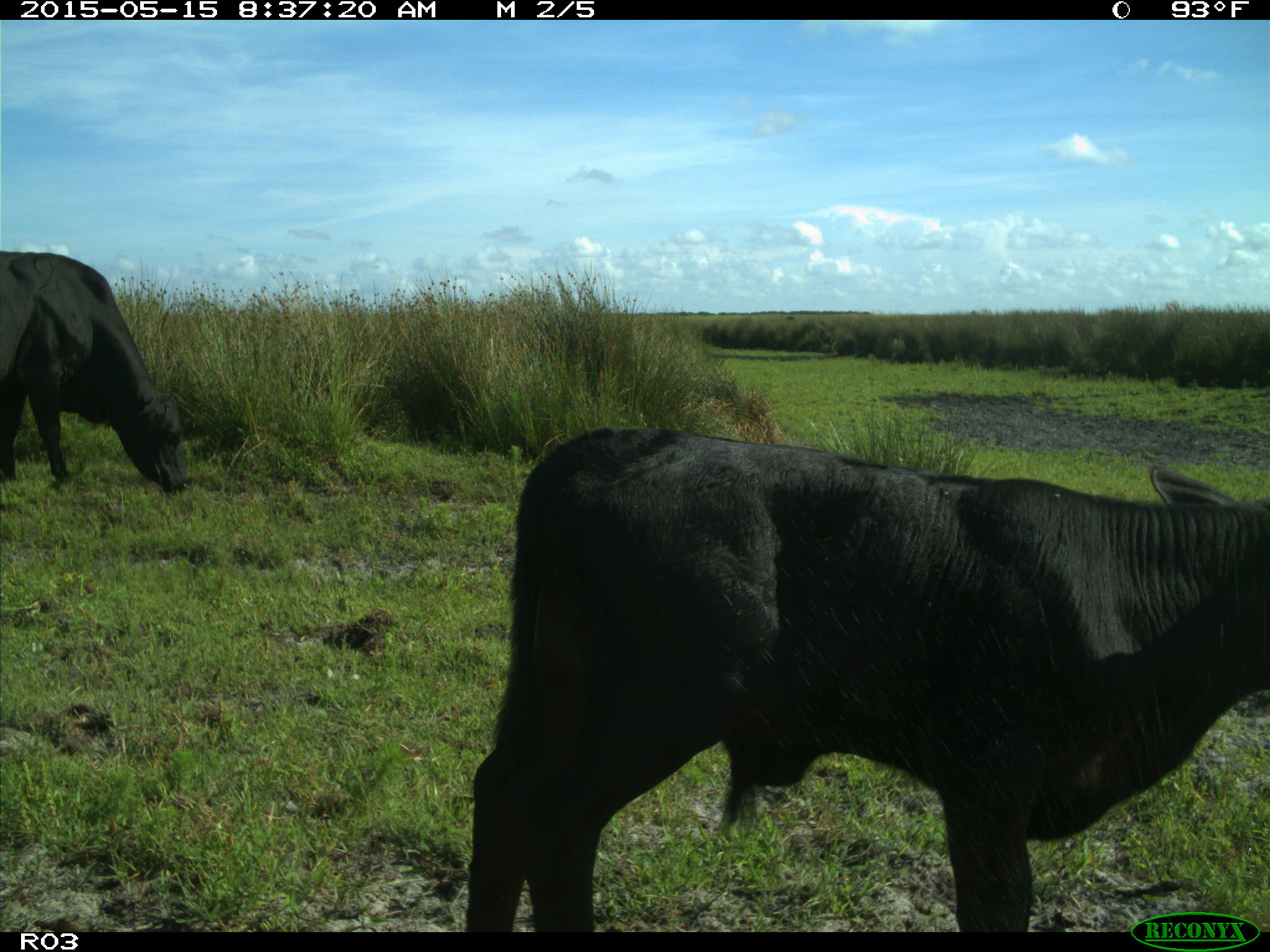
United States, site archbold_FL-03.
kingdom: Animalia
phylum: Chordata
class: Mammalia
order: Artiodactyla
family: Bovidae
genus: Bos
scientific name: Bos taurus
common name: domestic cow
Bos taurus (domestic cow).